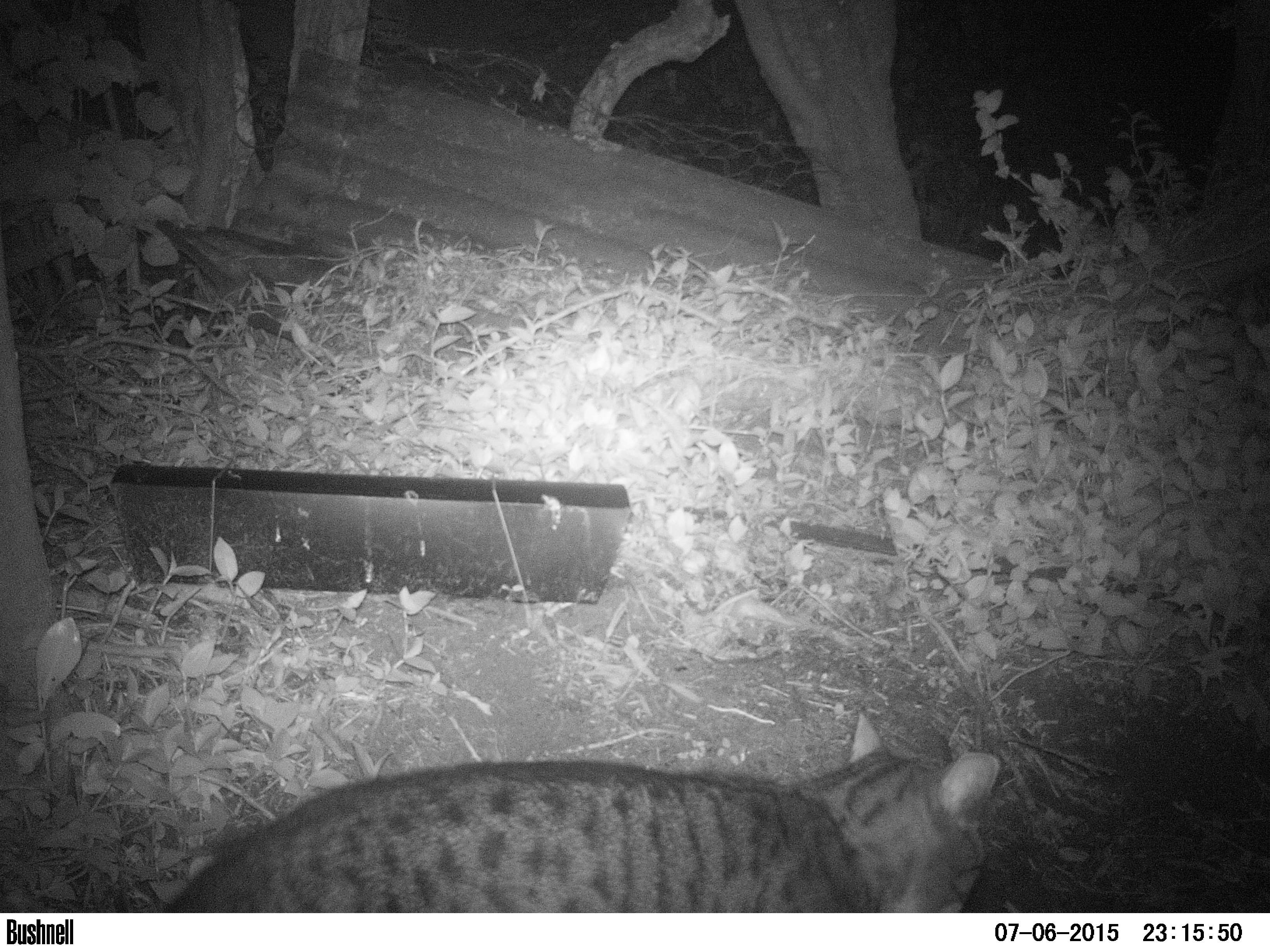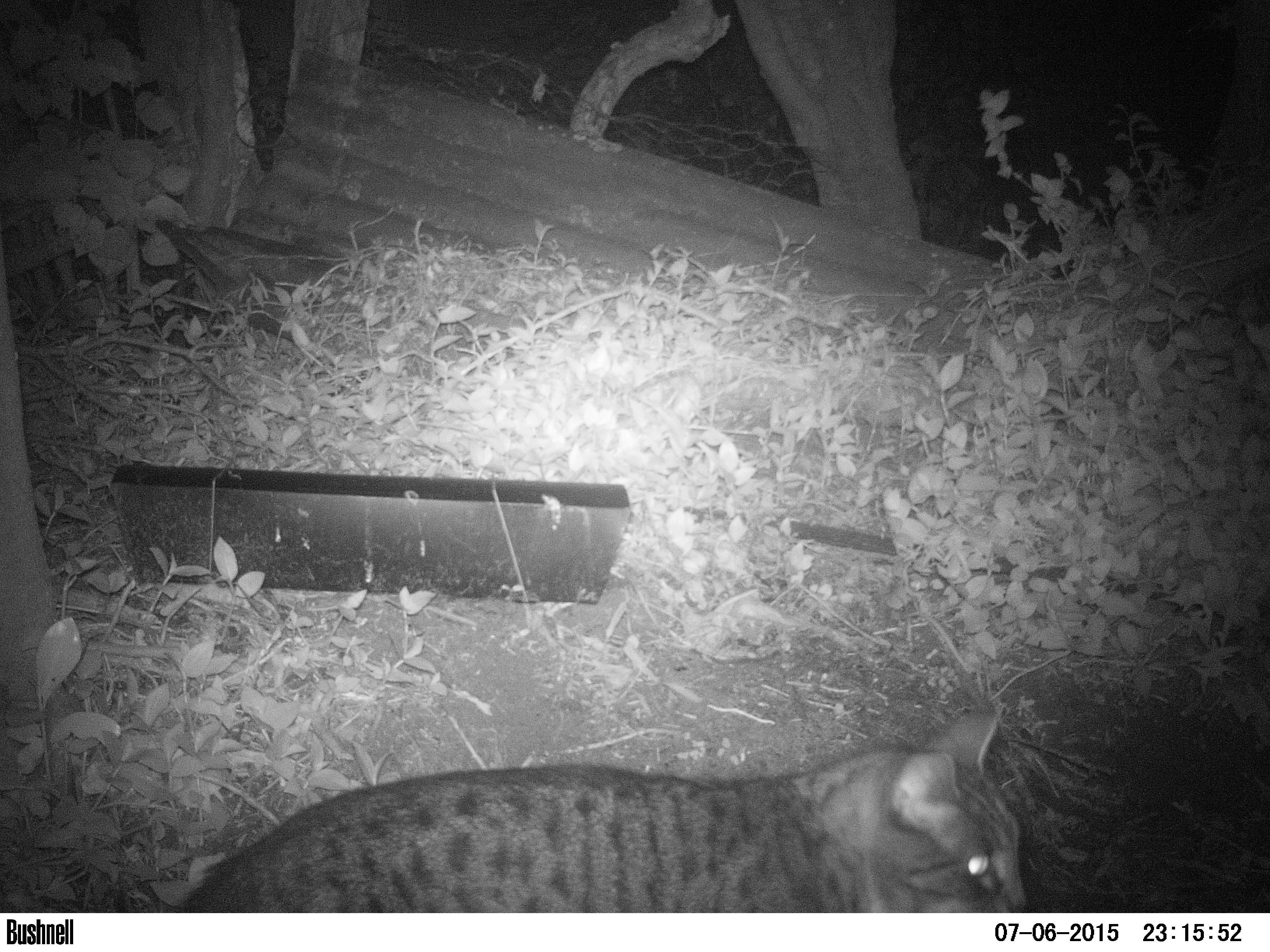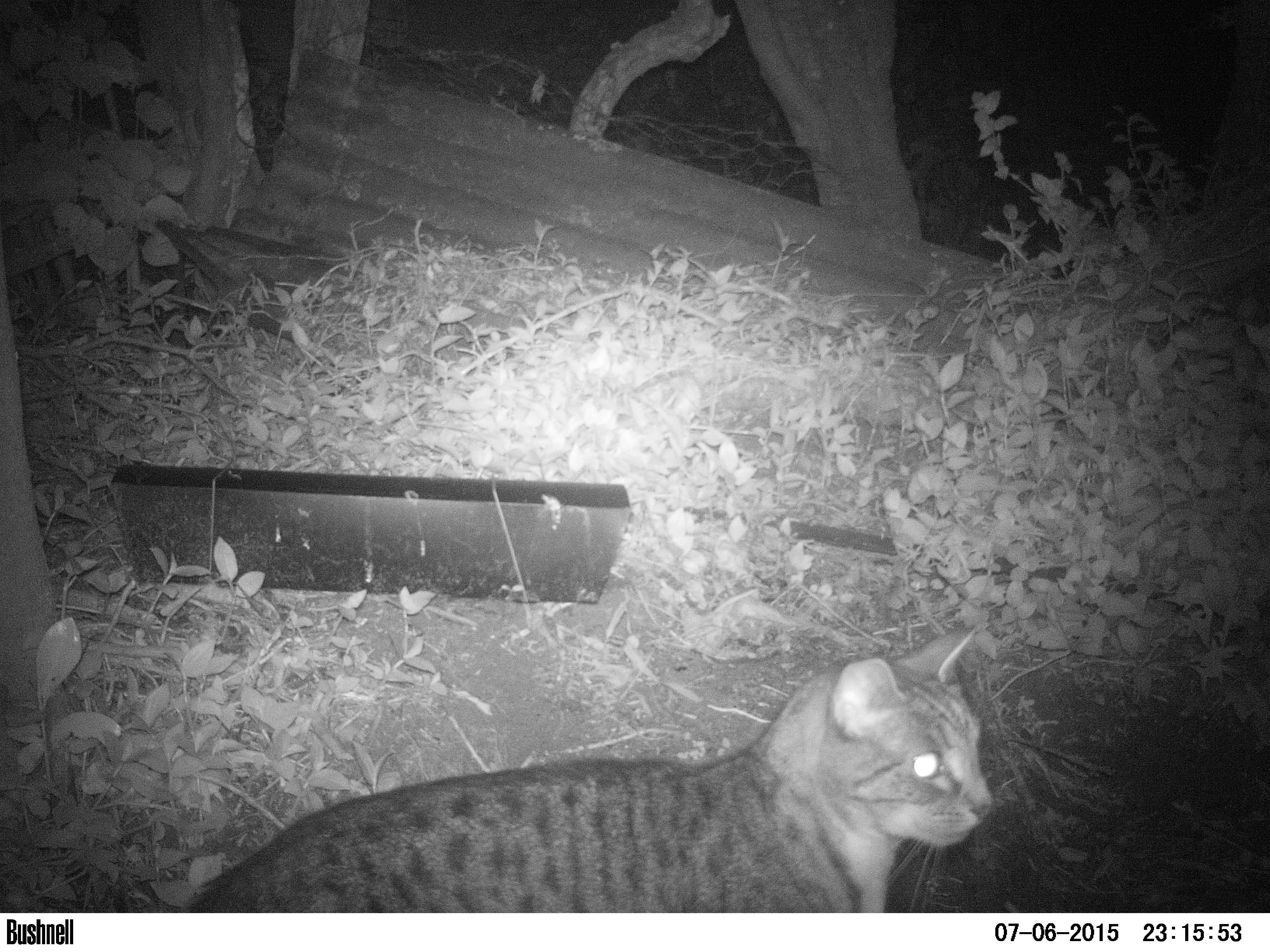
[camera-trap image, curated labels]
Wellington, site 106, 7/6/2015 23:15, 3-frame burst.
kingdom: Animalia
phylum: Chordata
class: Mammalia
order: Carnivora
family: Felidae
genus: Felis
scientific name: Felis catus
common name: cat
Cat (Felis catus).